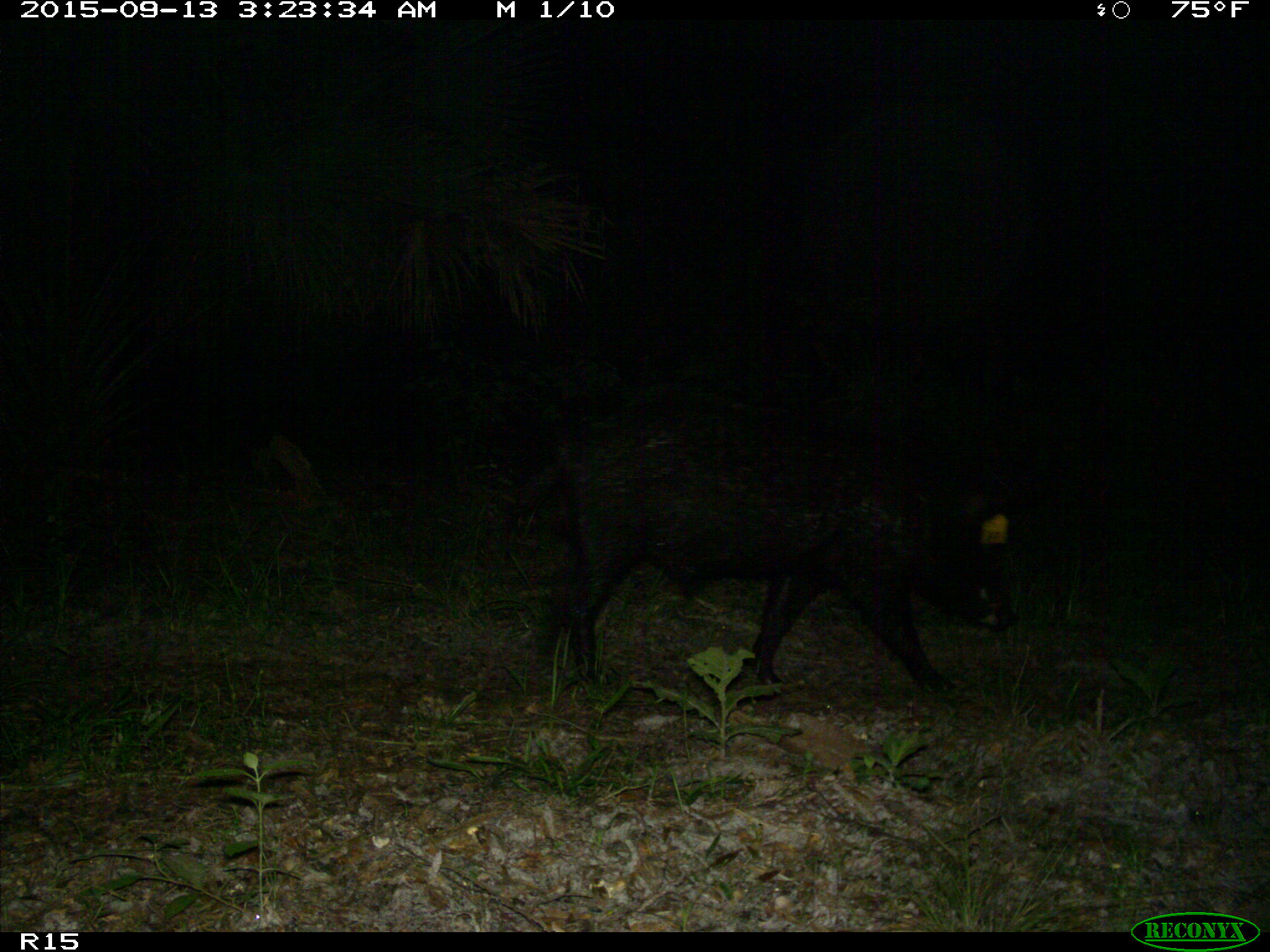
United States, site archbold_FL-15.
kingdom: Animalia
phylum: Chordata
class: Mammalia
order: Artiodactyla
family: Suidae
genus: Sus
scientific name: Sus scrofa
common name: wild boar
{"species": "Sus scrofa (wild boar)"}